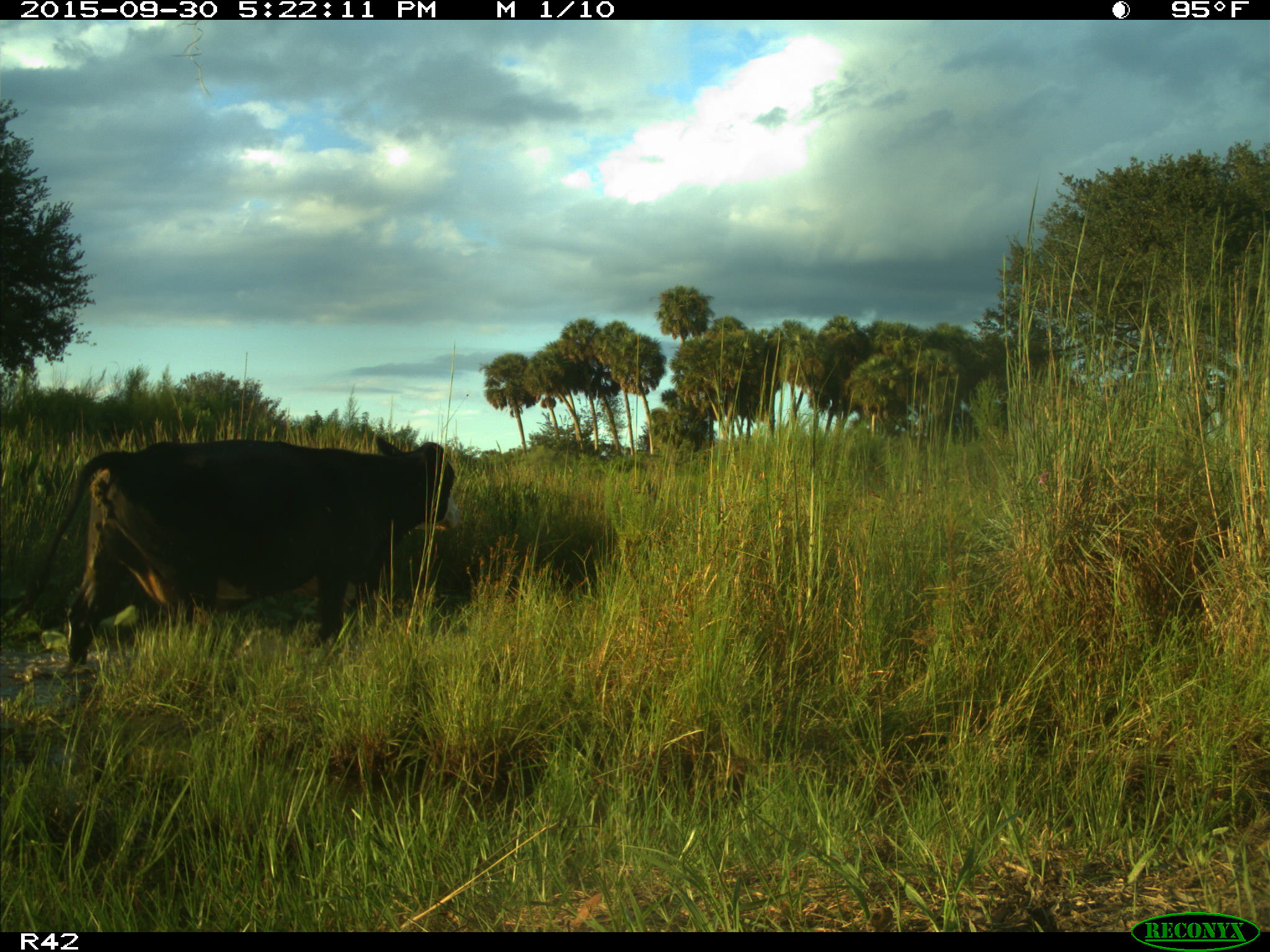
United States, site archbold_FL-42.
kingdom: Animalia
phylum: Chordata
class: Mammalia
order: Artiodactyla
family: Bovidae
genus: Bos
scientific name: Bos taurus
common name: domestic cow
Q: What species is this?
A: Bos taurus (domestic cow).